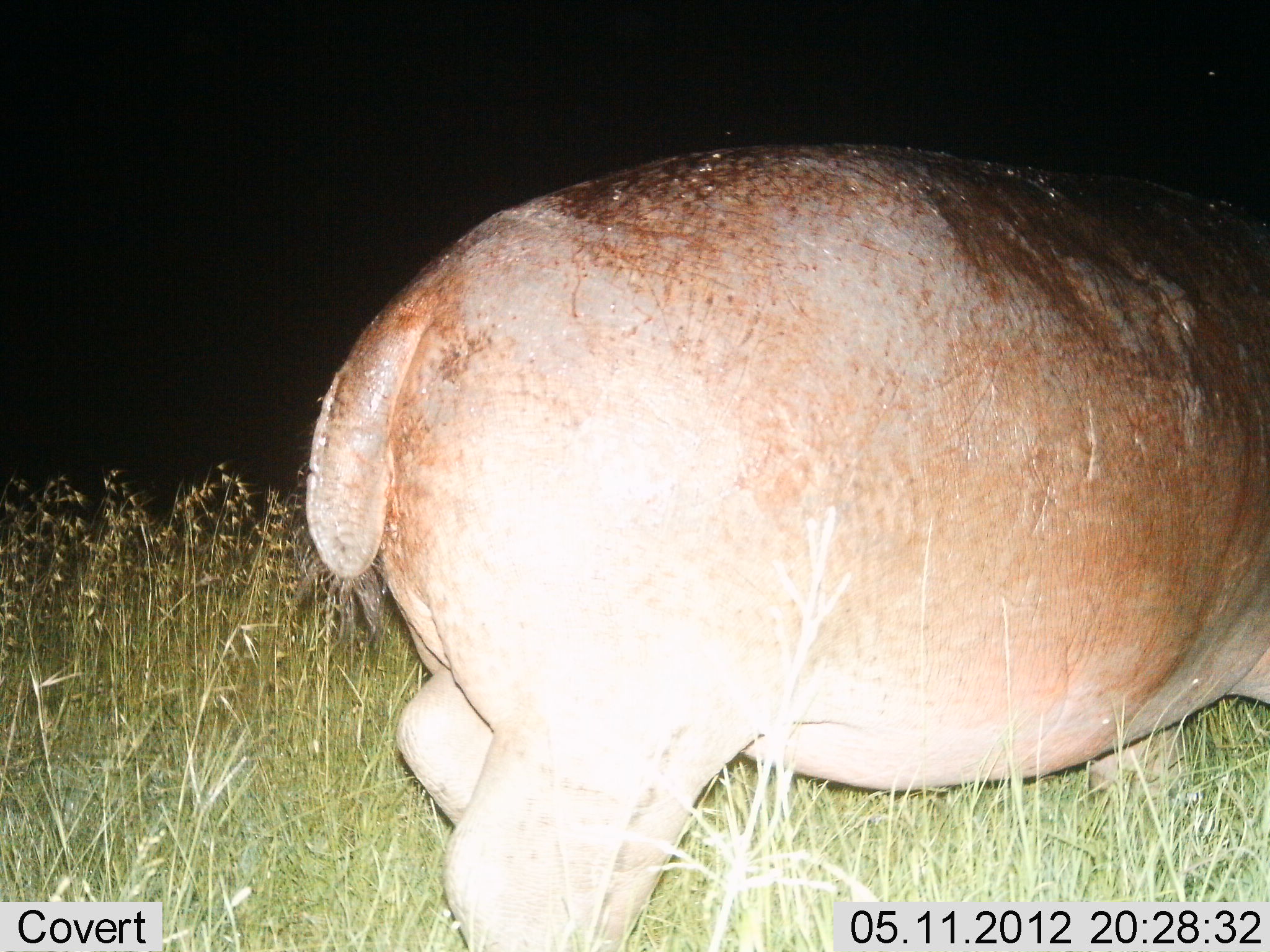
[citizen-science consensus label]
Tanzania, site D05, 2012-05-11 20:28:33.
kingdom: Animalia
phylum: Chordata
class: Mammalia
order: Artiodactyla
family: Hippopotamidae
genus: Hippopotamus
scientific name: Hippopotamus amphibius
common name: hippopotamus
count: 1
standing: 30%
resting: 0%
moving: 70%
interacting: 0%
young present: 0%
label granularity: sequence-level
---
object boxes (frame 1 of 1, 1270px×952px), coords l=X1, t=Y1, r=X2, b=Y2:
animal: l=302, t=137, r=1270, b=948